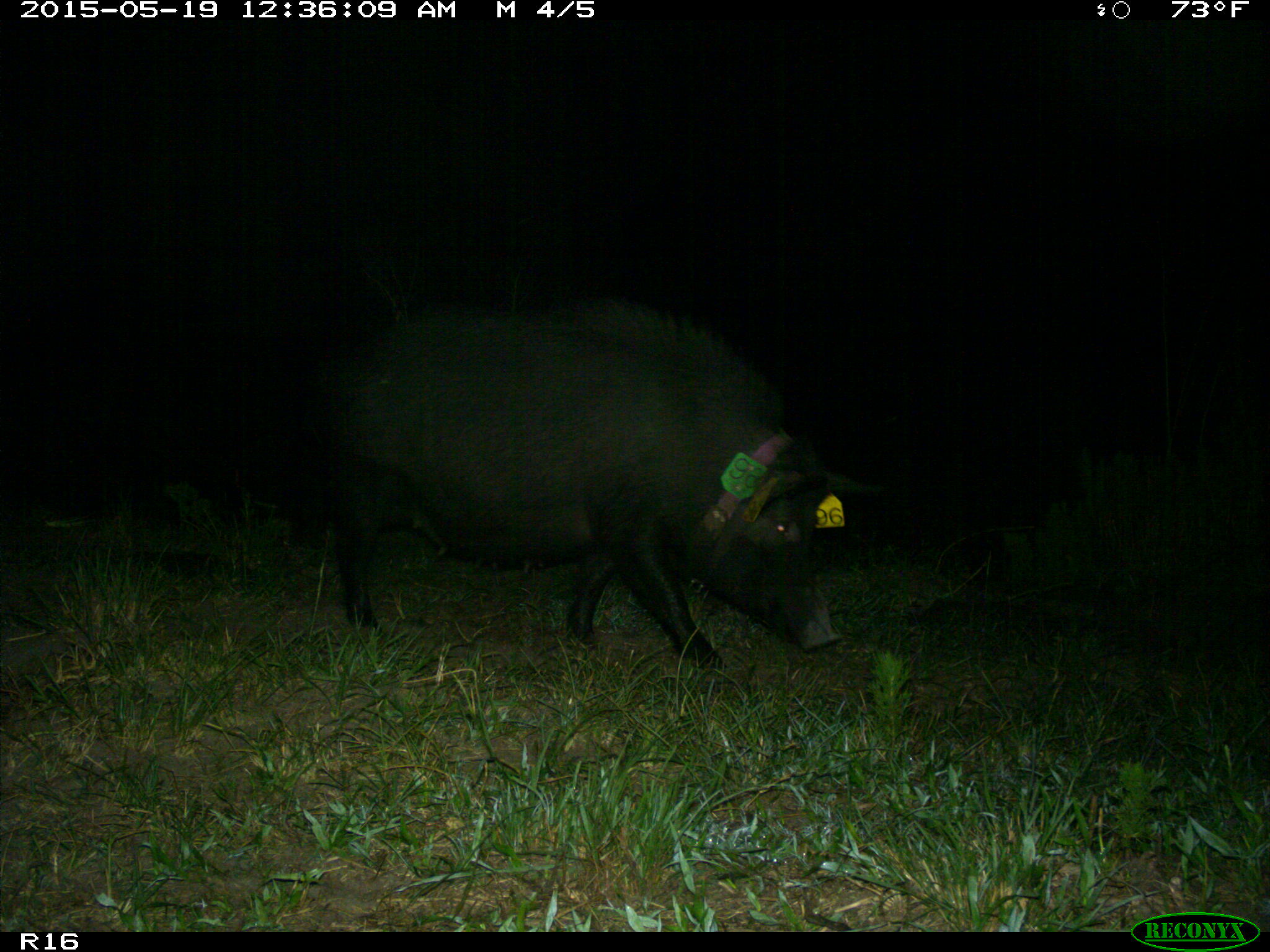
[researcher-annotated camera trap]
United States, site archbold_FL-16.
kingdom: Animalia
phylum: Chordata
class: Mammalia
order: Artiodactyla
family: Suidae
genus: Sus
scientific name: Sus scrofa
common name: wild boar